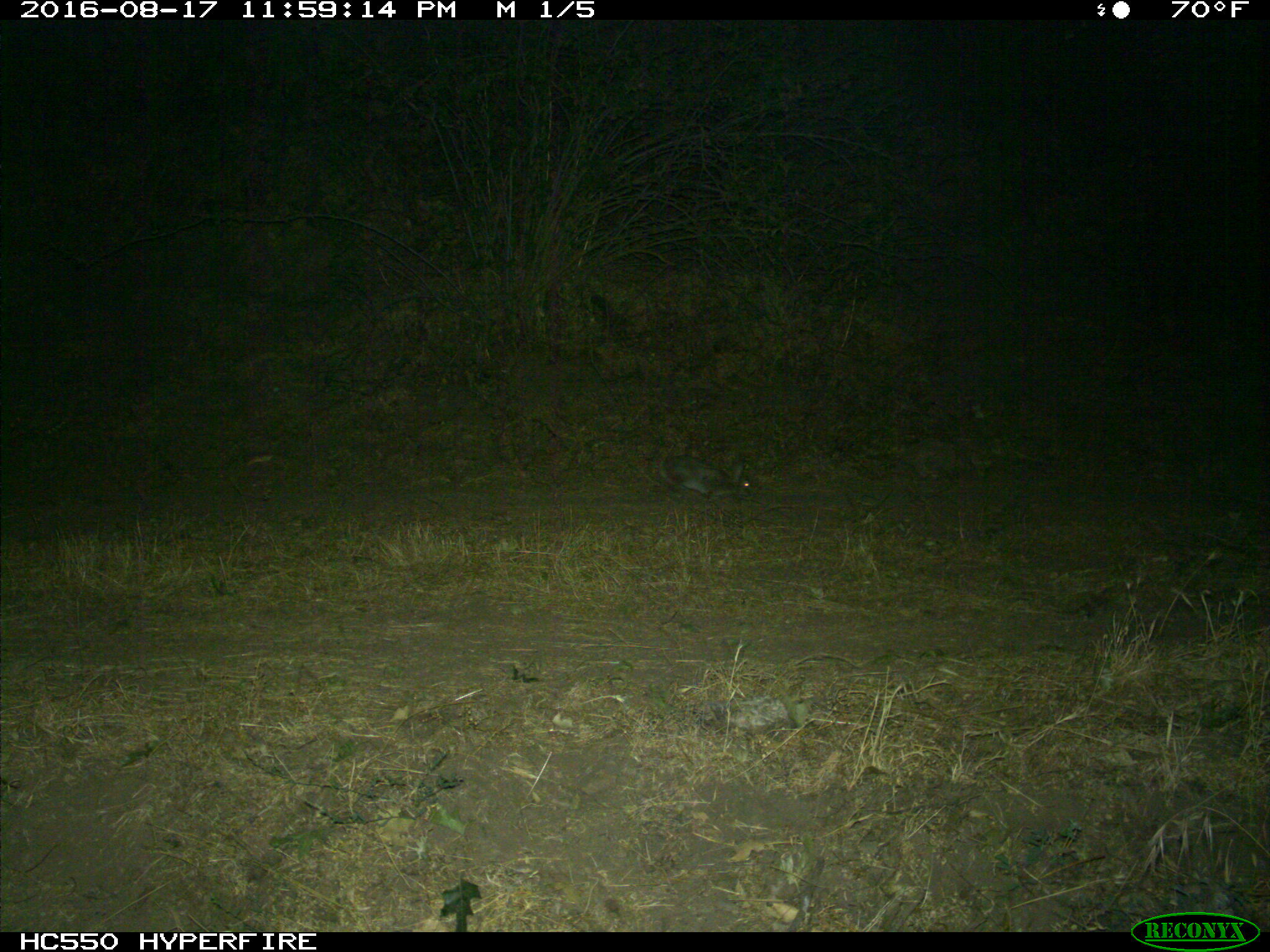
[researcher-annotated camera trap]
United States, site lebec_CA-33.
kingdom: Animalia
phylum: Chordata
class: Mammalia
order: Lagomorpha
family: Leporidae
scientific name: Leporidae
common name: rabbits and hares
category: unidentified rabbit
Unidentified rabbit (rabbits and hares) (Leporidae).